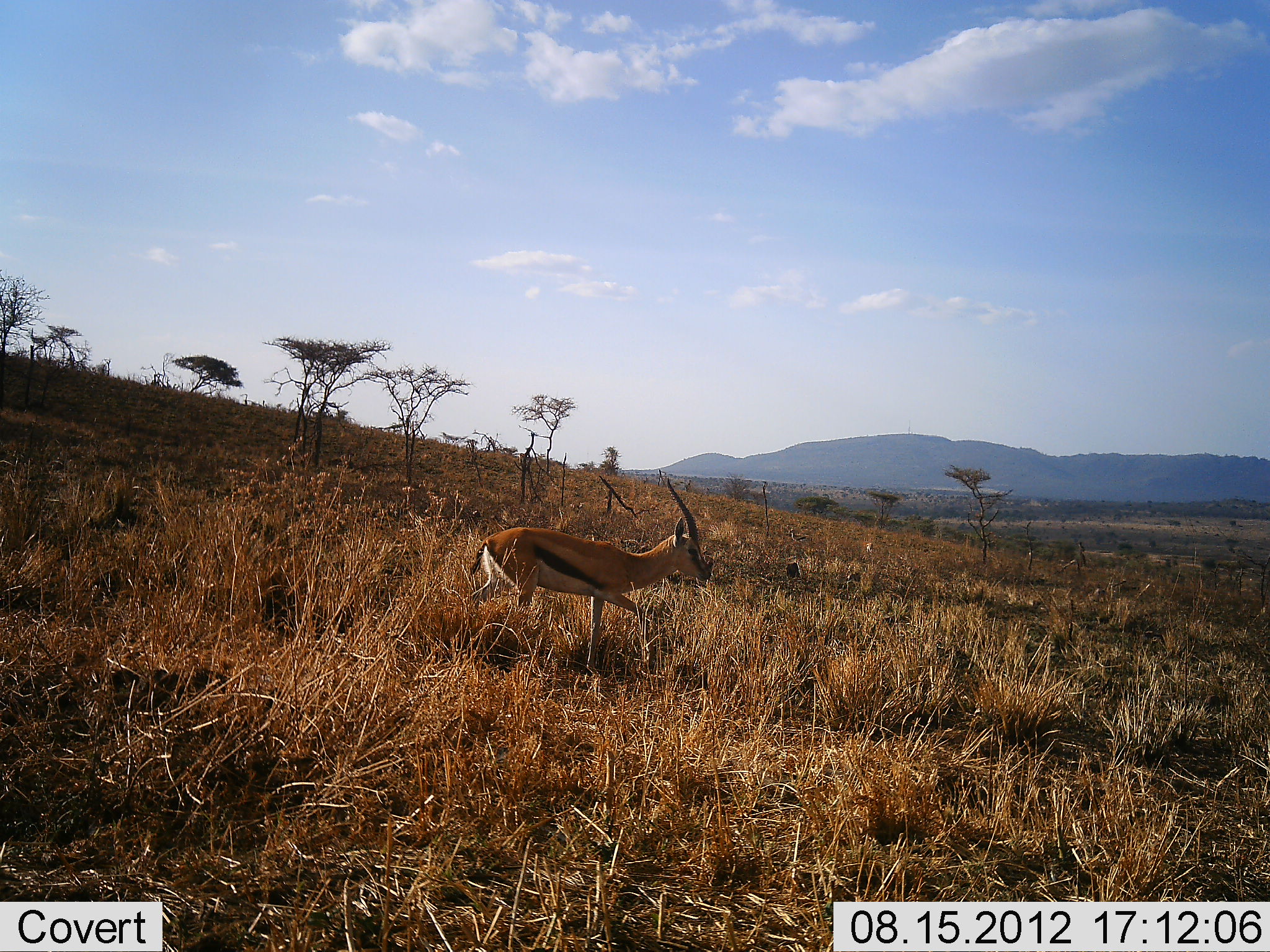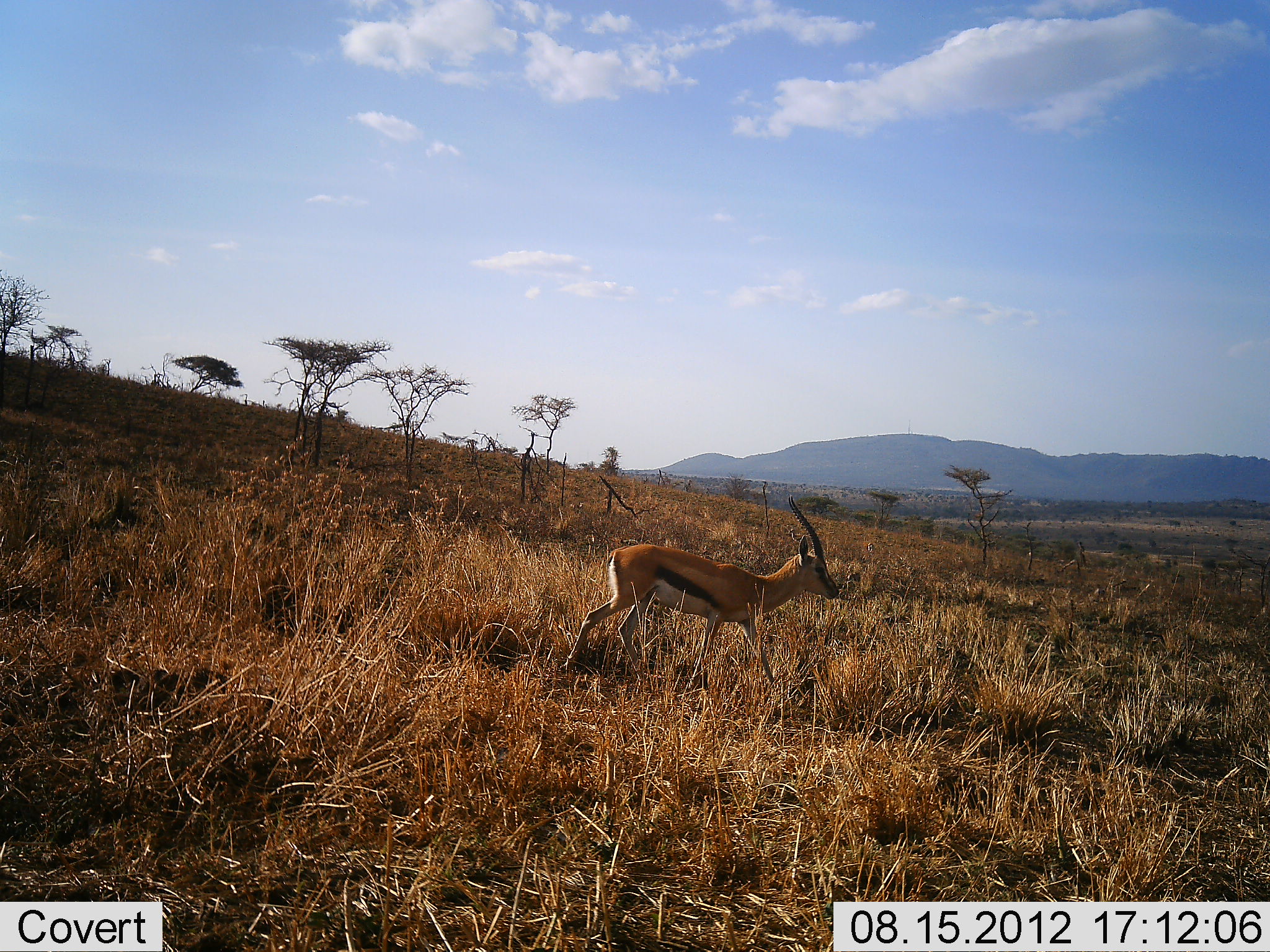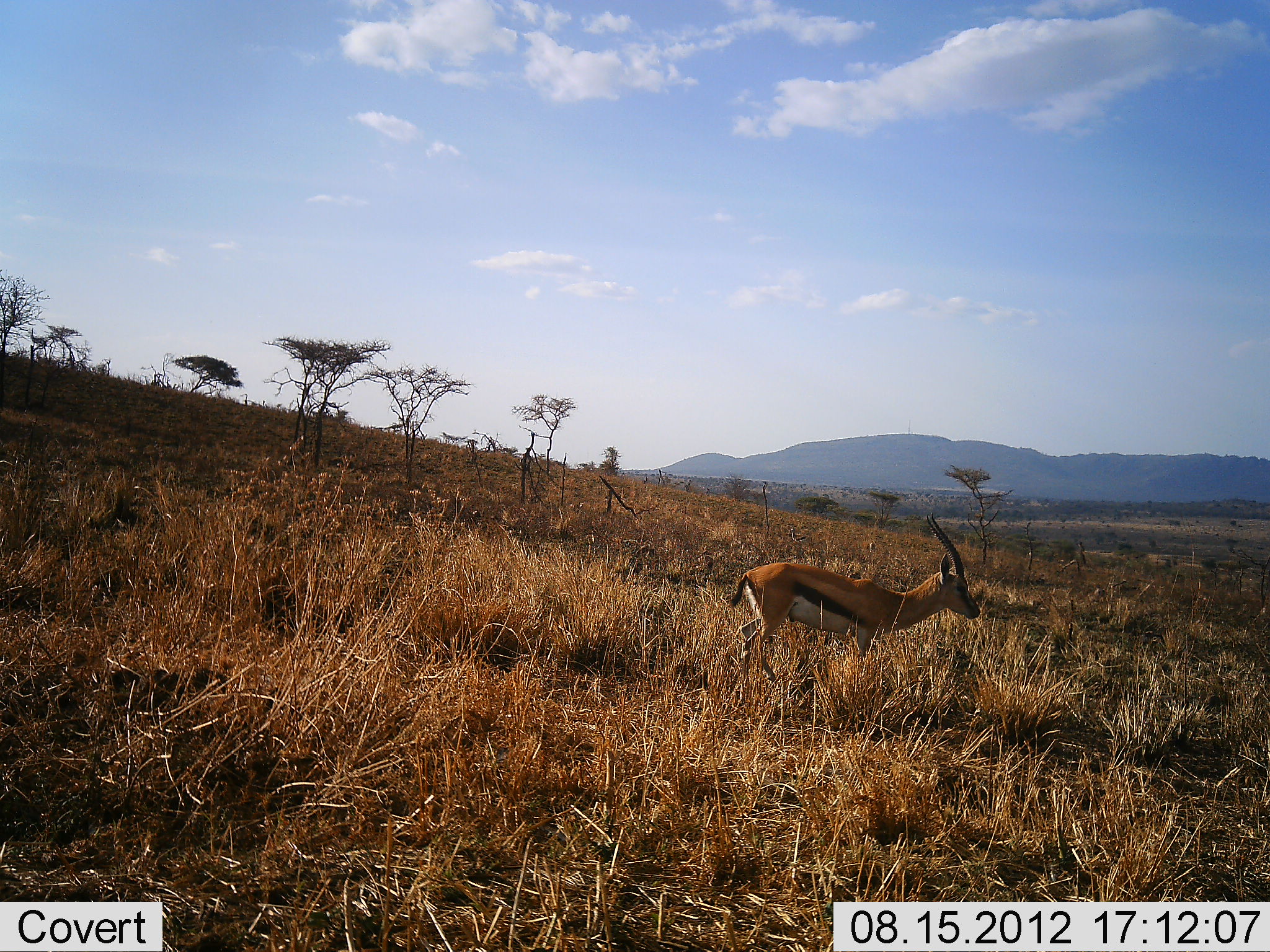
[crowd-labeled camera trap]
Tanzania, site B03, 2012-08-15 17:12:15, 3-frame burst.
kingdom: Animalia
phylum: Chordata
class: Mammalia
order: Artiodactyla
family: Bovidae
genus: Eudorcas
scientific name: Eudorcas thomsonii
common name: thomson's gazelle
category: gazellethomsons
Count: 1.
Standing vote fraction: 20%.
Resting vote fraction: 0%.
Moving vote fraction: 80%.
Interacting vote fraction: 0%.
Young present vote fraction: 0%.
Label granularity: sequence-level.